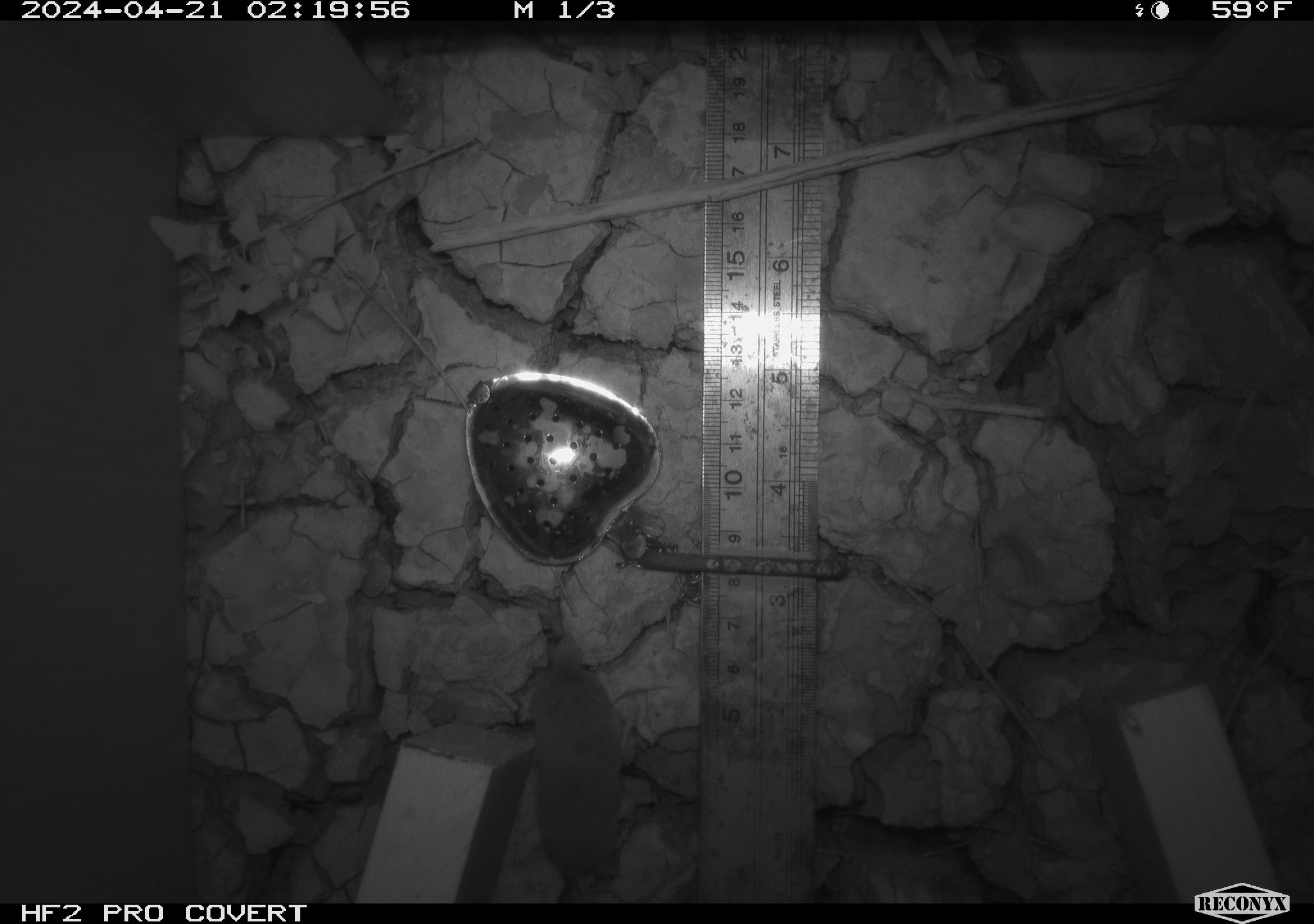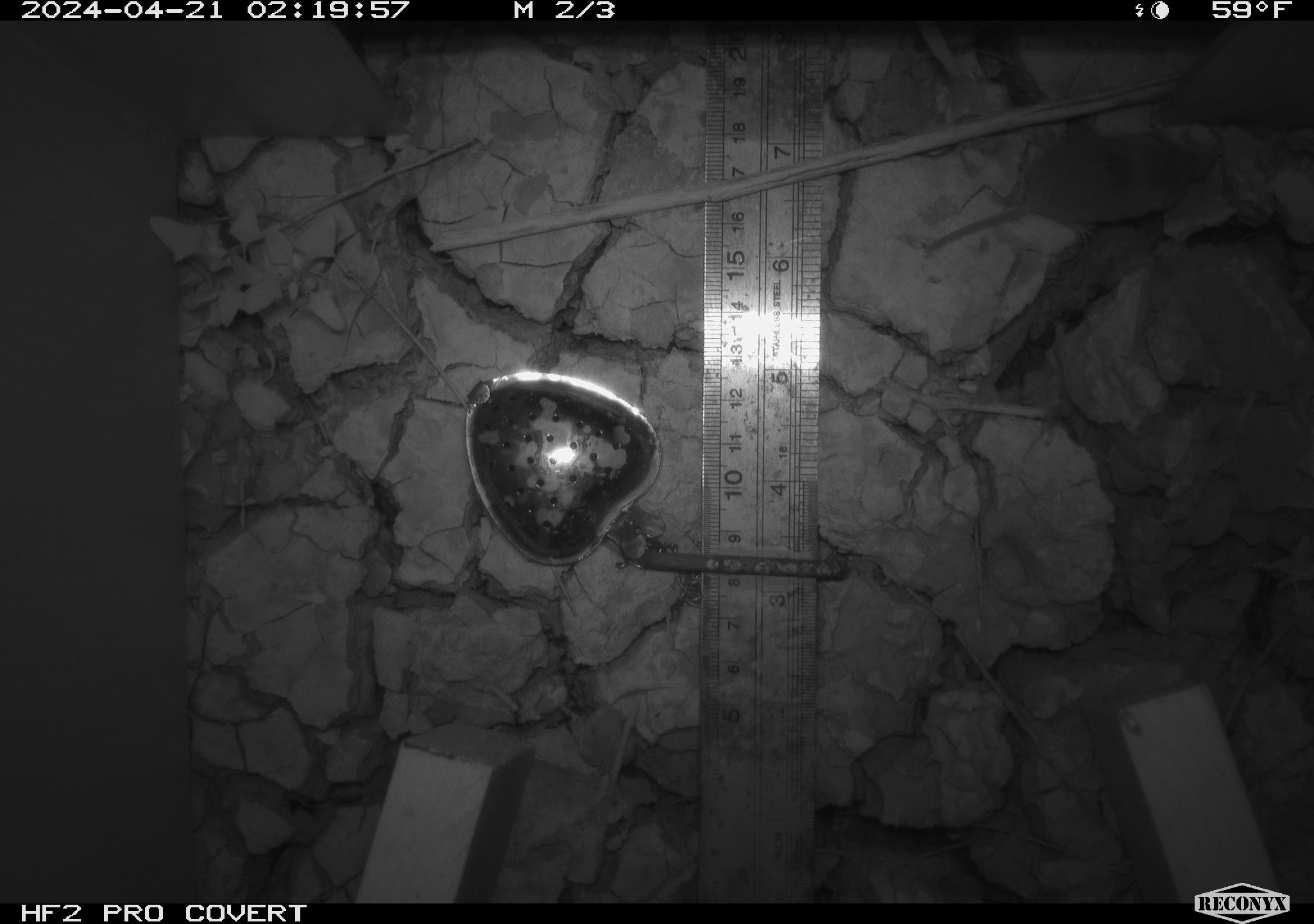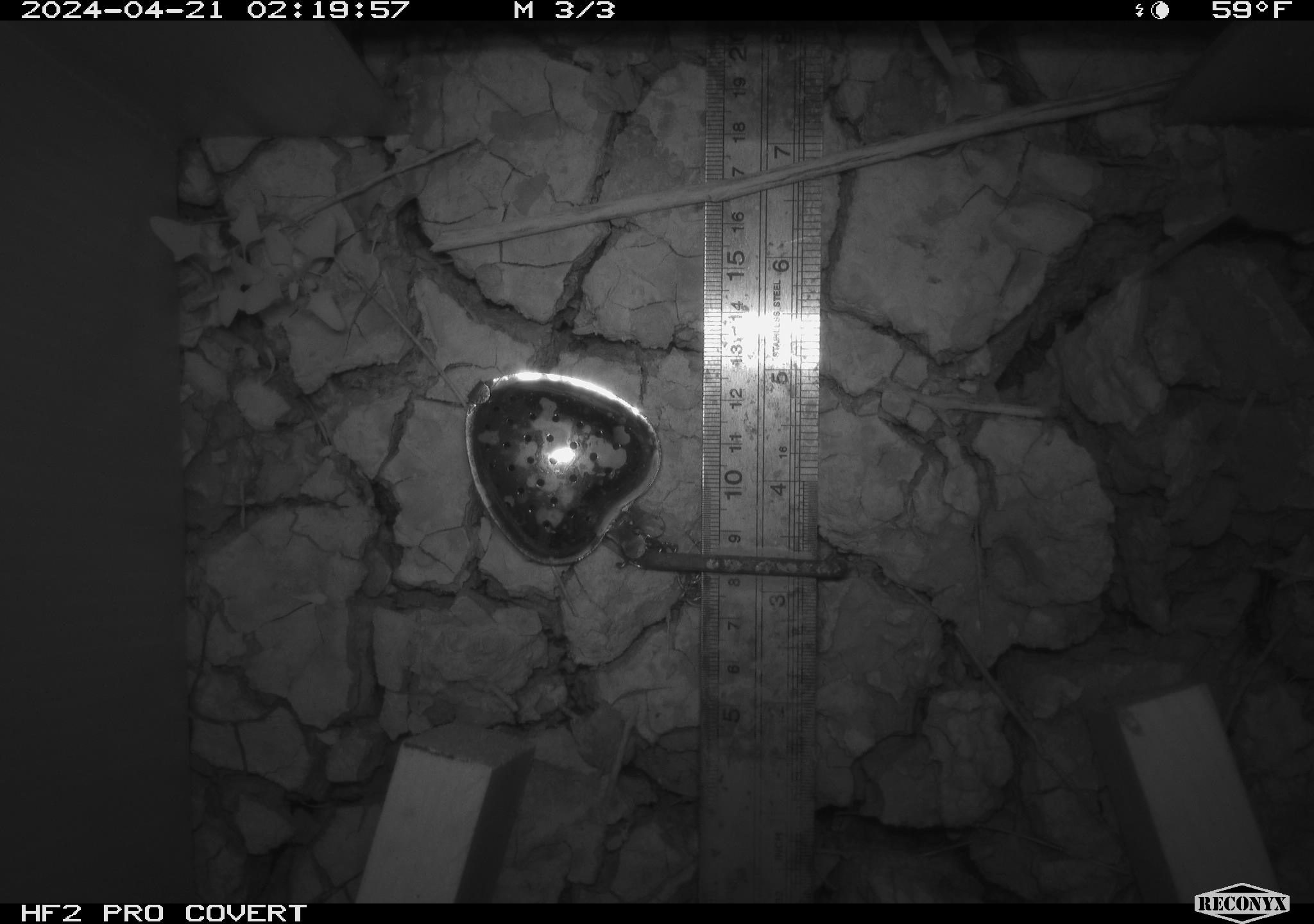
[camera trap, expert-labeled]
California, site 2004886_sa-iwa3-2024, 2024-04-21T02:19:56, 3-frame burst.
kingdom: Animalia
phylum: Chordata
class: Mammalia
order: Eulipotyphla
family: Soricidae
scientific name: Soricidae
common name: shrews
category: soricidae family